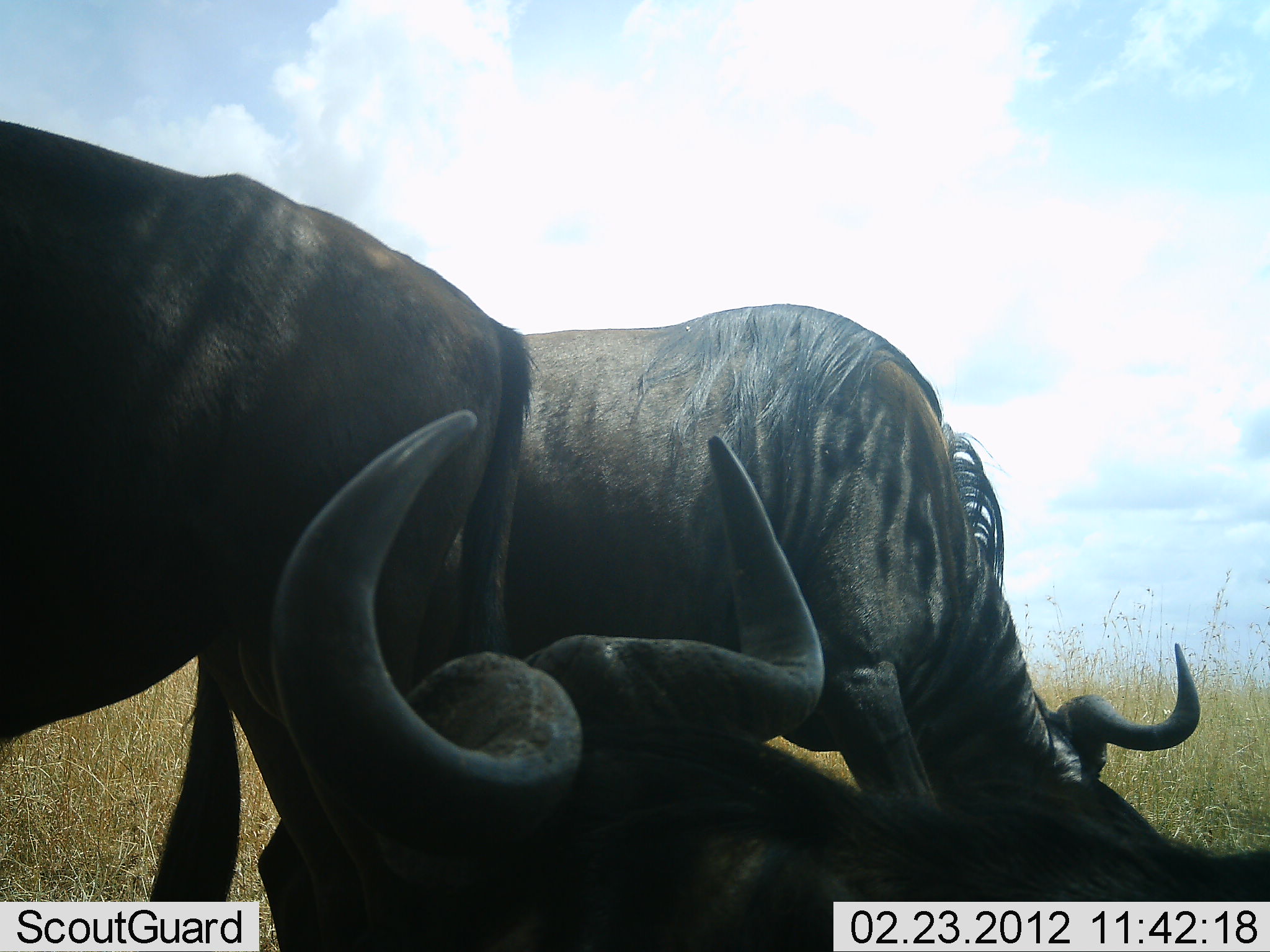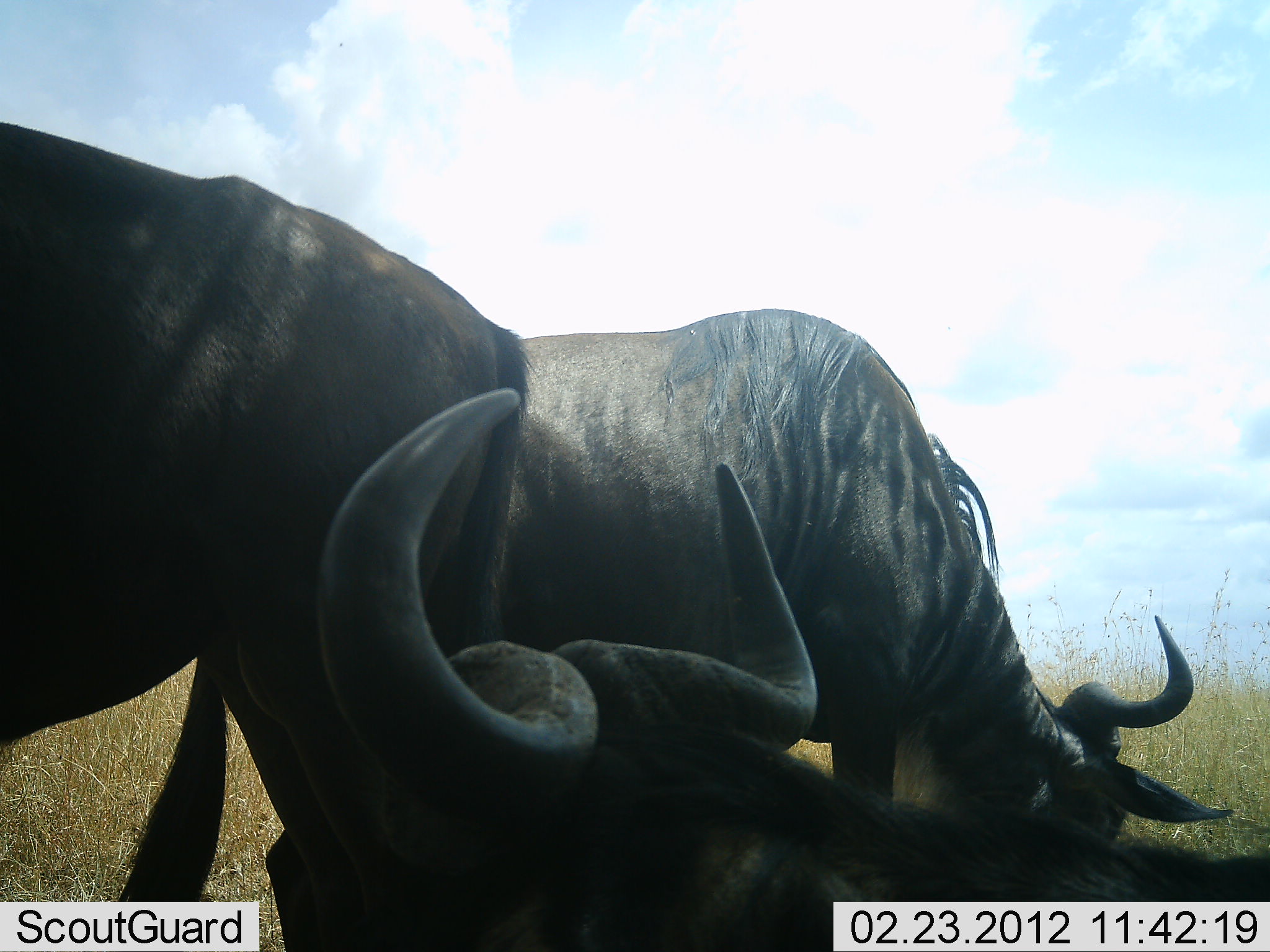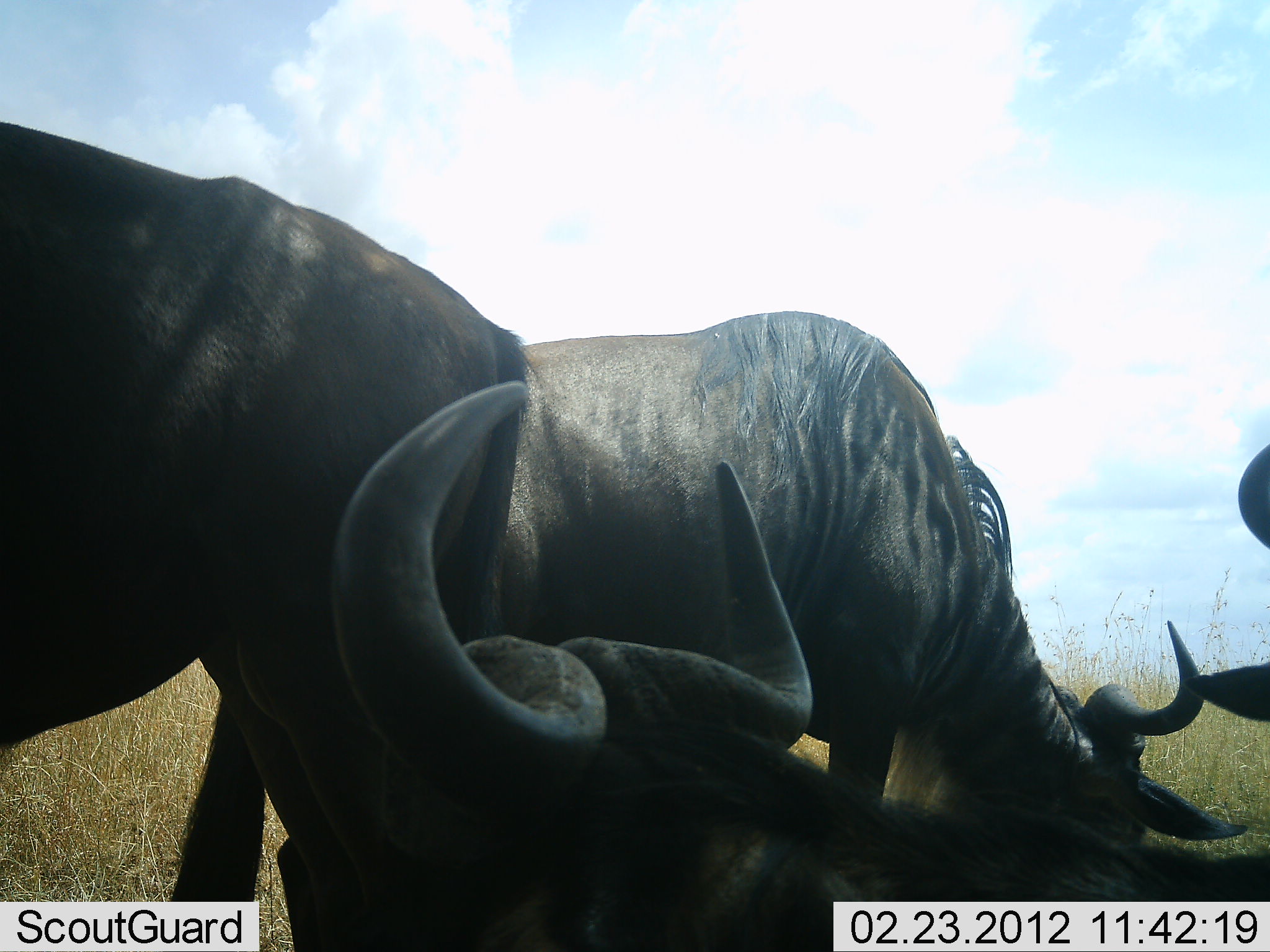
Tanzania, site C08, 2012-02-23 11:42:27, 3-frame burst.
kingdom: Animalia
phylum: Chordata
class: Mammalia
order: Artiodactyla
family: Bovidae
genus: Connochaetes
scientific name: Connochaetes taurinus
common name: blue wildebeest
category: wildebeest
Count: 4.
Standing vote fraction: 50%.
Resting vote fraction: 64%.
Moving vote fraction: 7%.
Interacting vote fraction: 0%.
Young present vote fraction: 0%.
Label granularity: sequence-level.